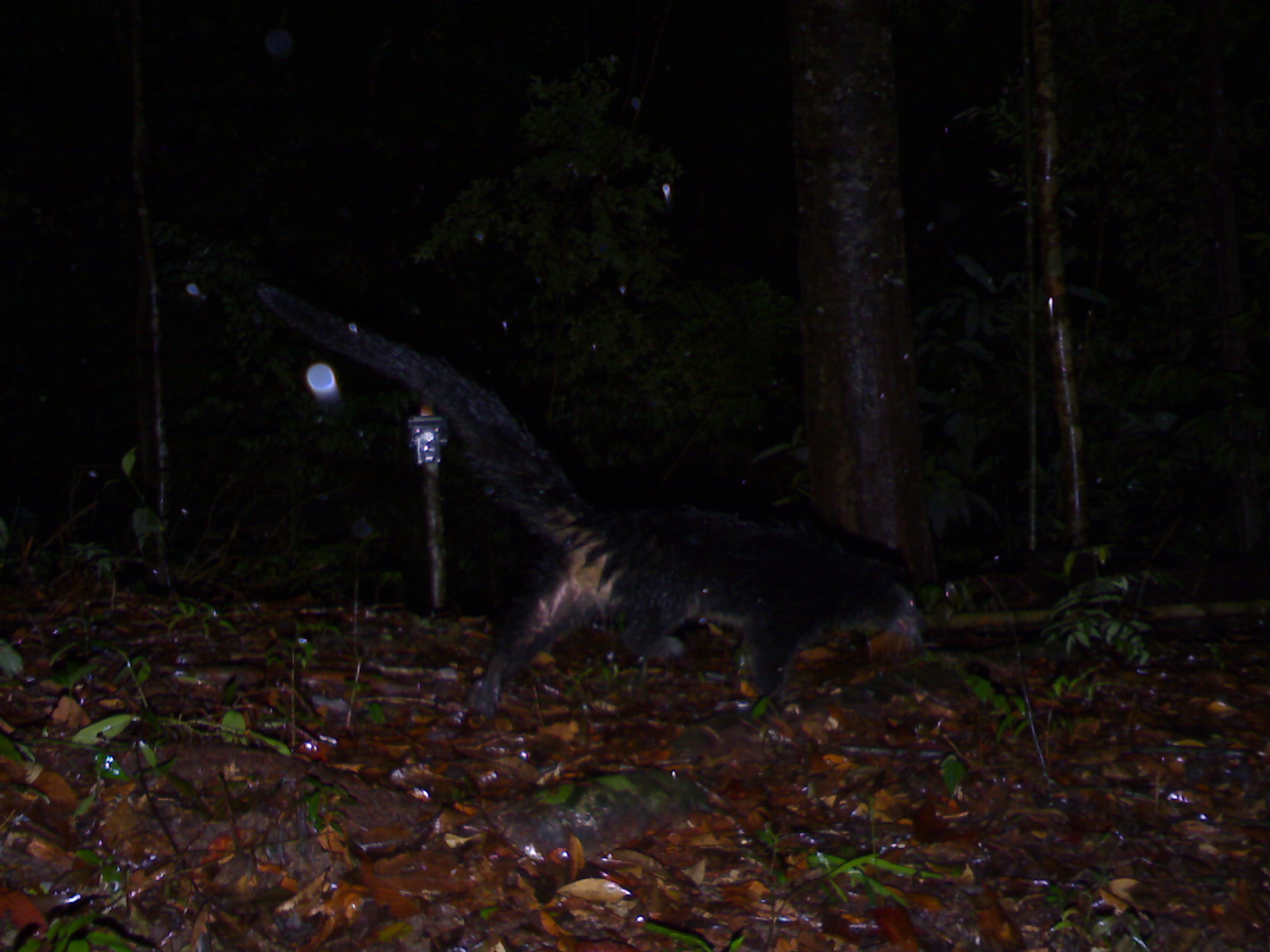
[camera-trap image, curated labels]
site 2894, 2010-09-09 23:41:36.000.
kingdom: Animalia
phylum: Chordata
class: Mammalia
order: Carnivora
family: Viverridae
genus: Arctictis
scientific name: Arctictis binturong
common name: binturong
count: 1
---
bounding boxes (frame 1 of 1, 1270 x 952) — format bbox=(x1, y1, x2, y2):
arctictis binturong: bbox=(248, 280, 928, 721)